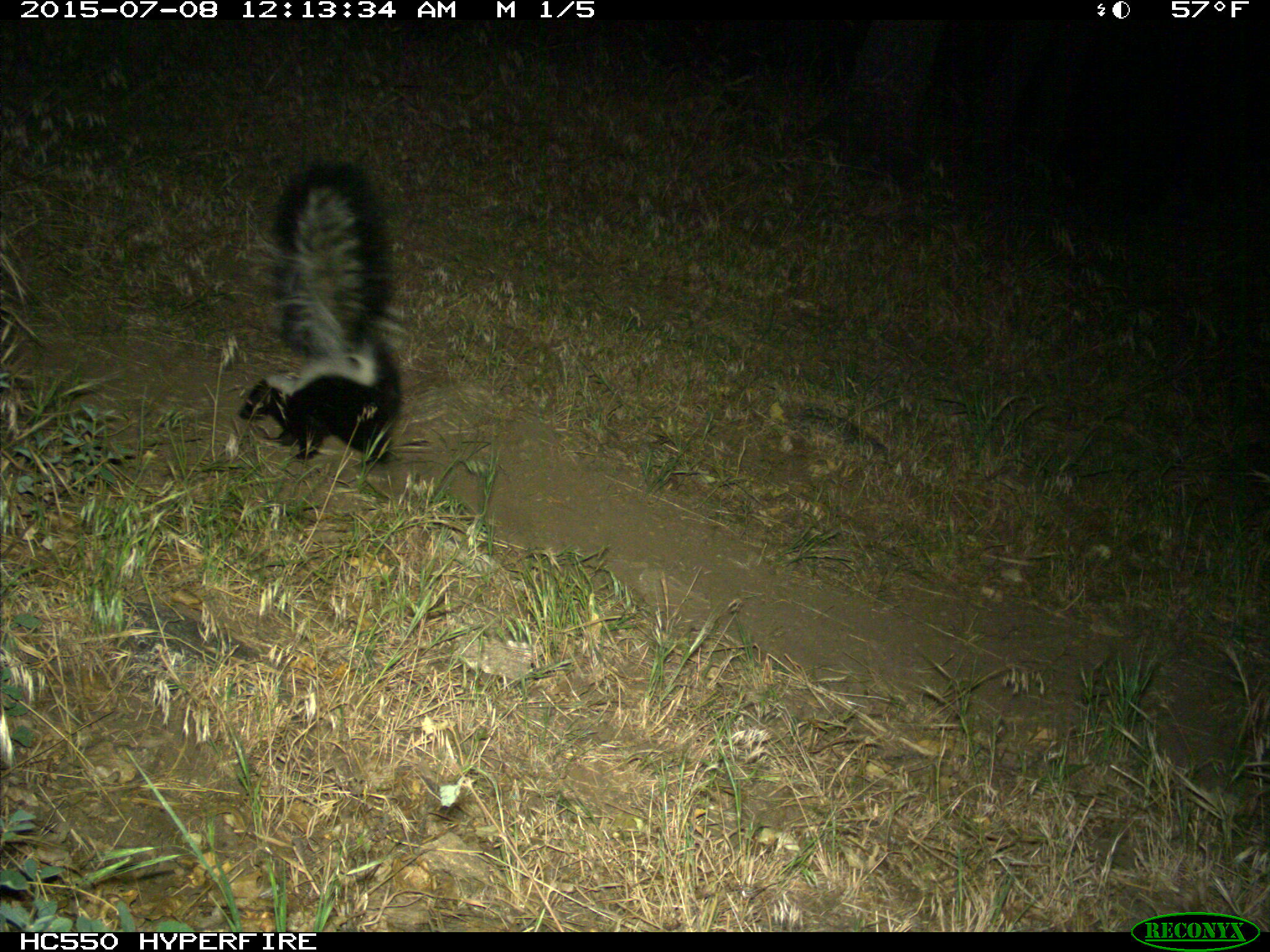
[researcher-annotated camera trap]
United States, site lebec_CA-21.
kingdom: Animalia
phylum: Chordata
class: Mammalia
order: Carnivora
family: Mephitidae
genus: Mephitis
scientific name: Mephitis mephitis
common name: striped skunk